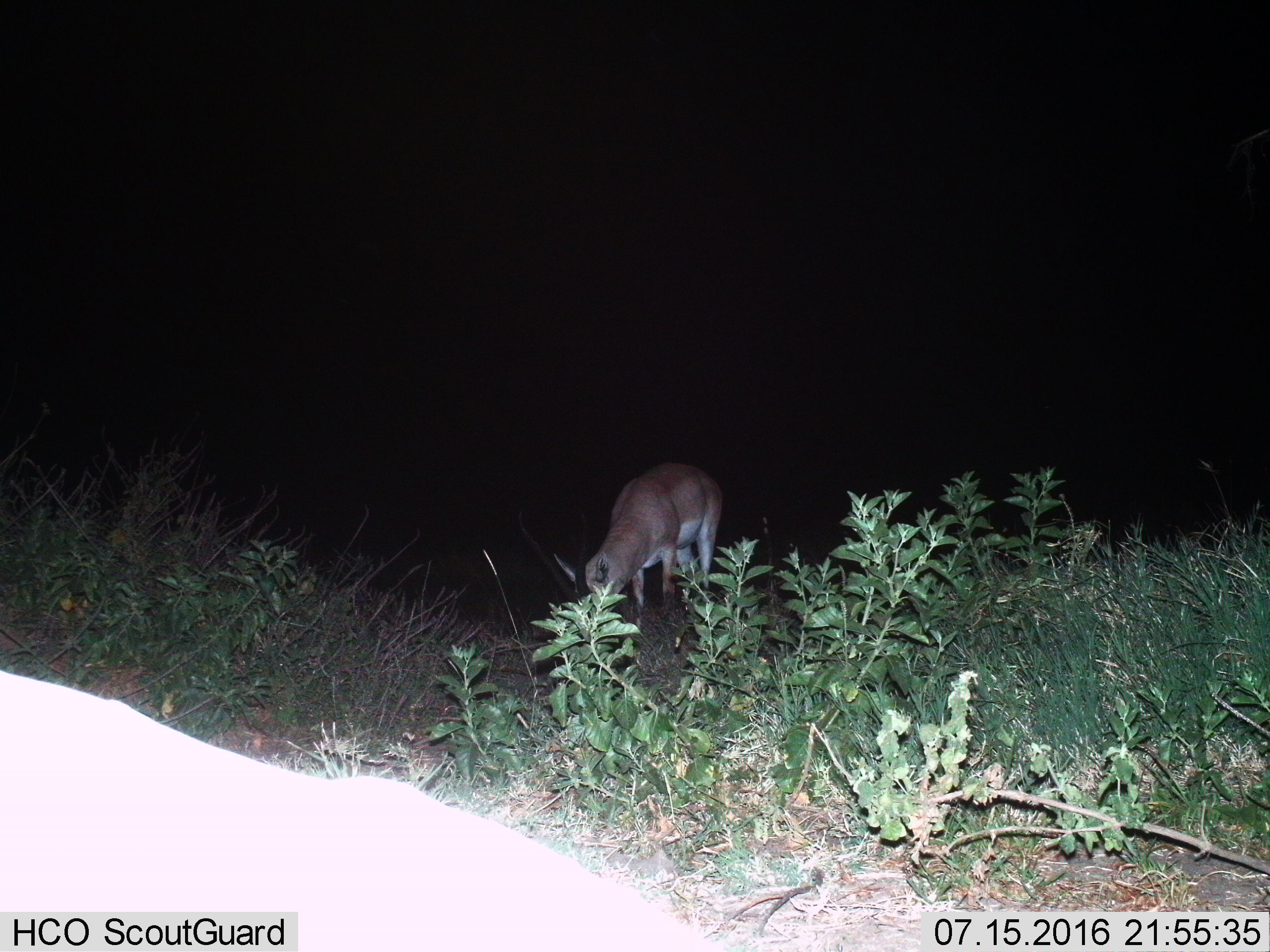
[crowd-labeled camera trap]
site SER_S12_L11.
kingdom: Animalia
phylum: Chordata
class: Mammalia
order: Artiodactyla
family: Bovidae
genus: Nanger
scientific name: Nanger granti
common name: grant's gazelle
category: gazellegrants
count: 1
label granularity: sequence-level